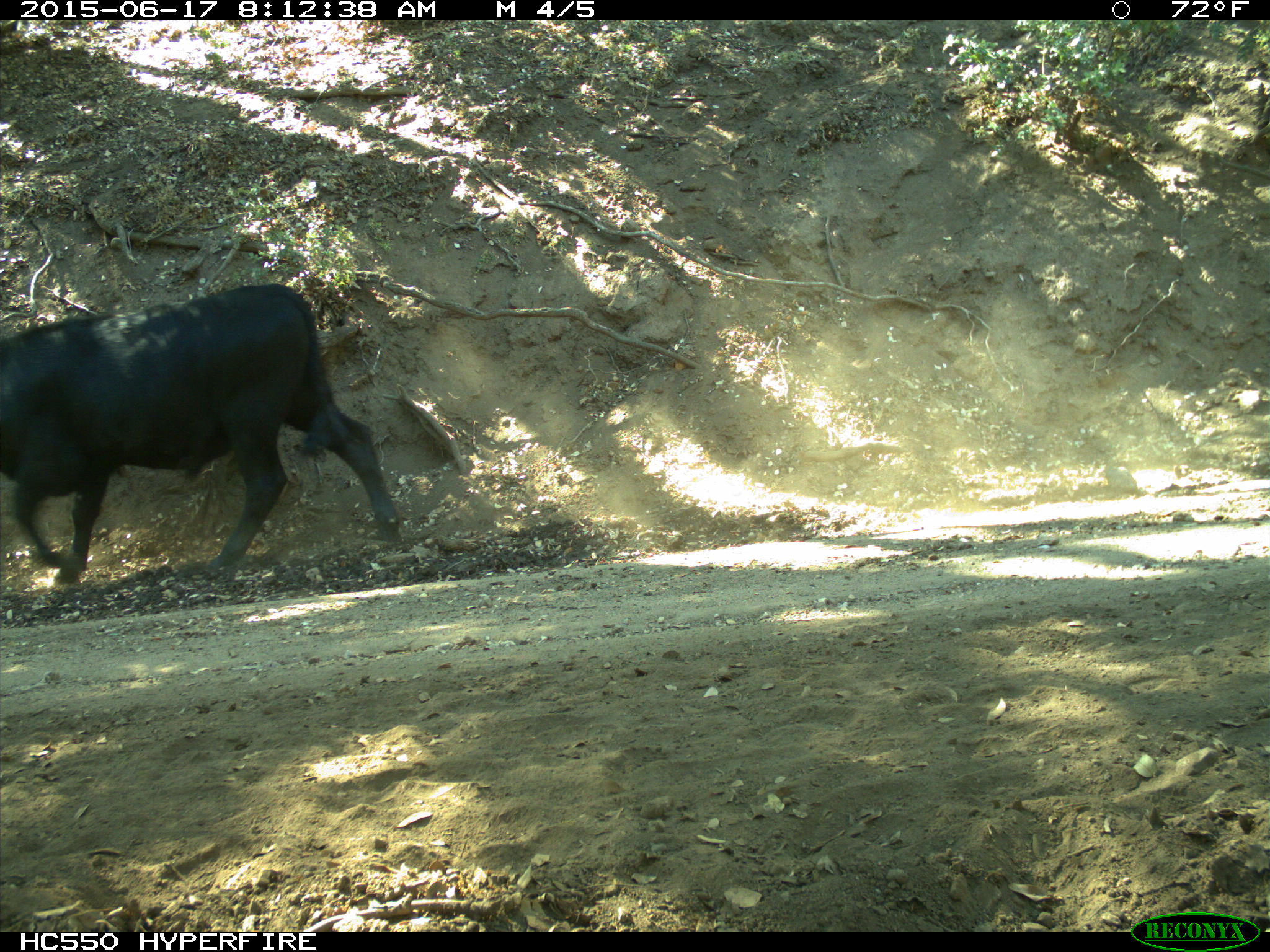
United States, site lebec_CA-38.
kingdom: Animalia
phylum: Chordata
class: Mammalia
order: Artiodactyla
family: Bovidae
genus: Bos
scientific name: Bos taurus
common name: domestic cow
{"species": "Bos taurus (domestic cow)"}